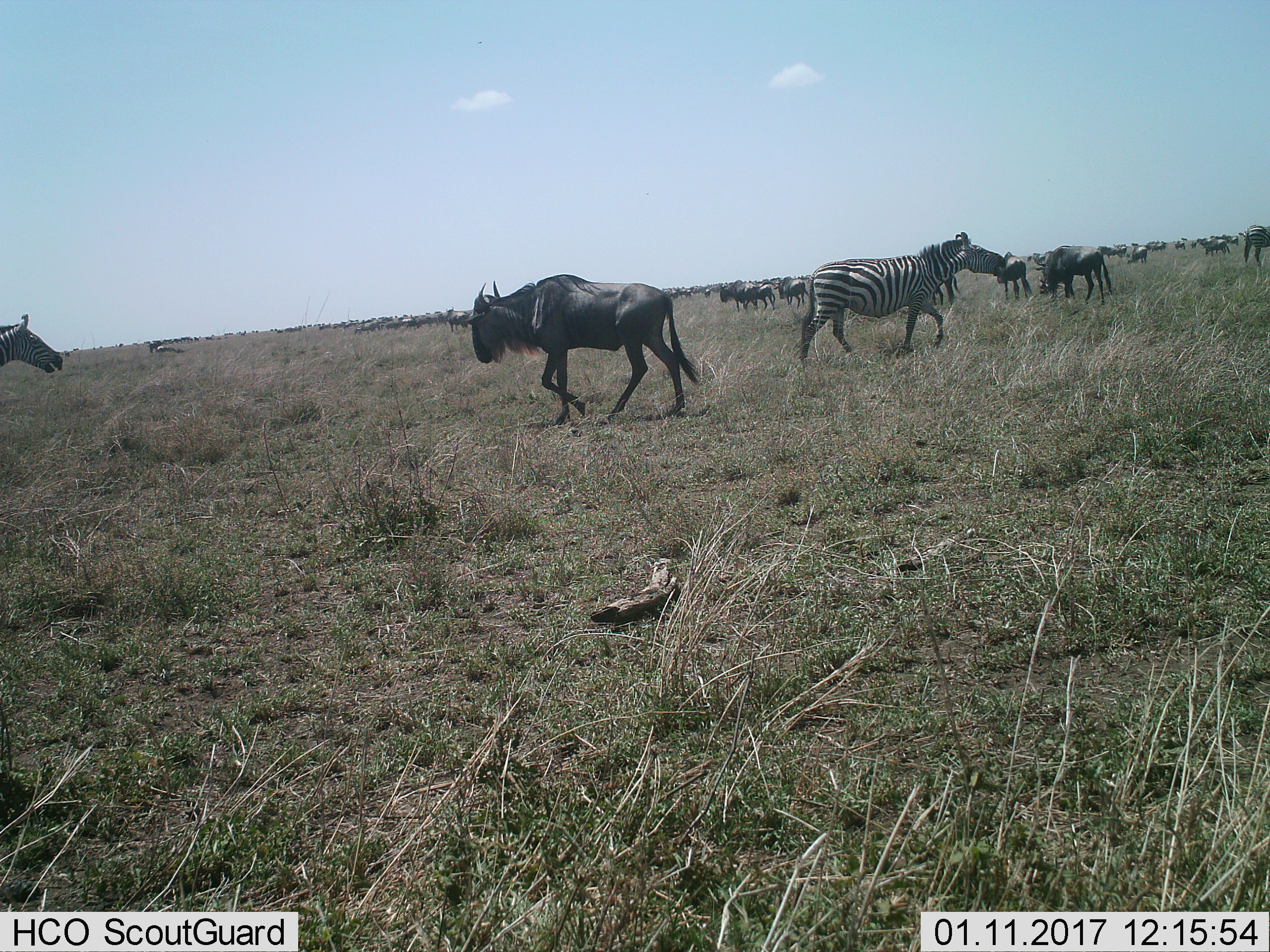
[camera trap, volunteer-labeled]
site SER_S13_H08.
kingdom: Animalia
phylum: Chordata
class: Mammalia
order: Artiodactyla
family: Bovidae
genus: Connochaetes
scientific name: Connochaetes taurinus taurinus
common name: blue wildebeest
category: wildebeestblue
Wildebeestblue (blue wildebeest) (Connochaetes taurinus taurinus), count 11-50. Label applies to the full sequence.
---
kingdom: Animalia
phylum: Chordata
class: Mammalia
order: Perissodactyla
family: Equidae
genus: Equus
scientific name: Equus quagga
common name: plains zebra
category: zebraplains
Zebraplains (plains zebra) (Equus quagga), count 4. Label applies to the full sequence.